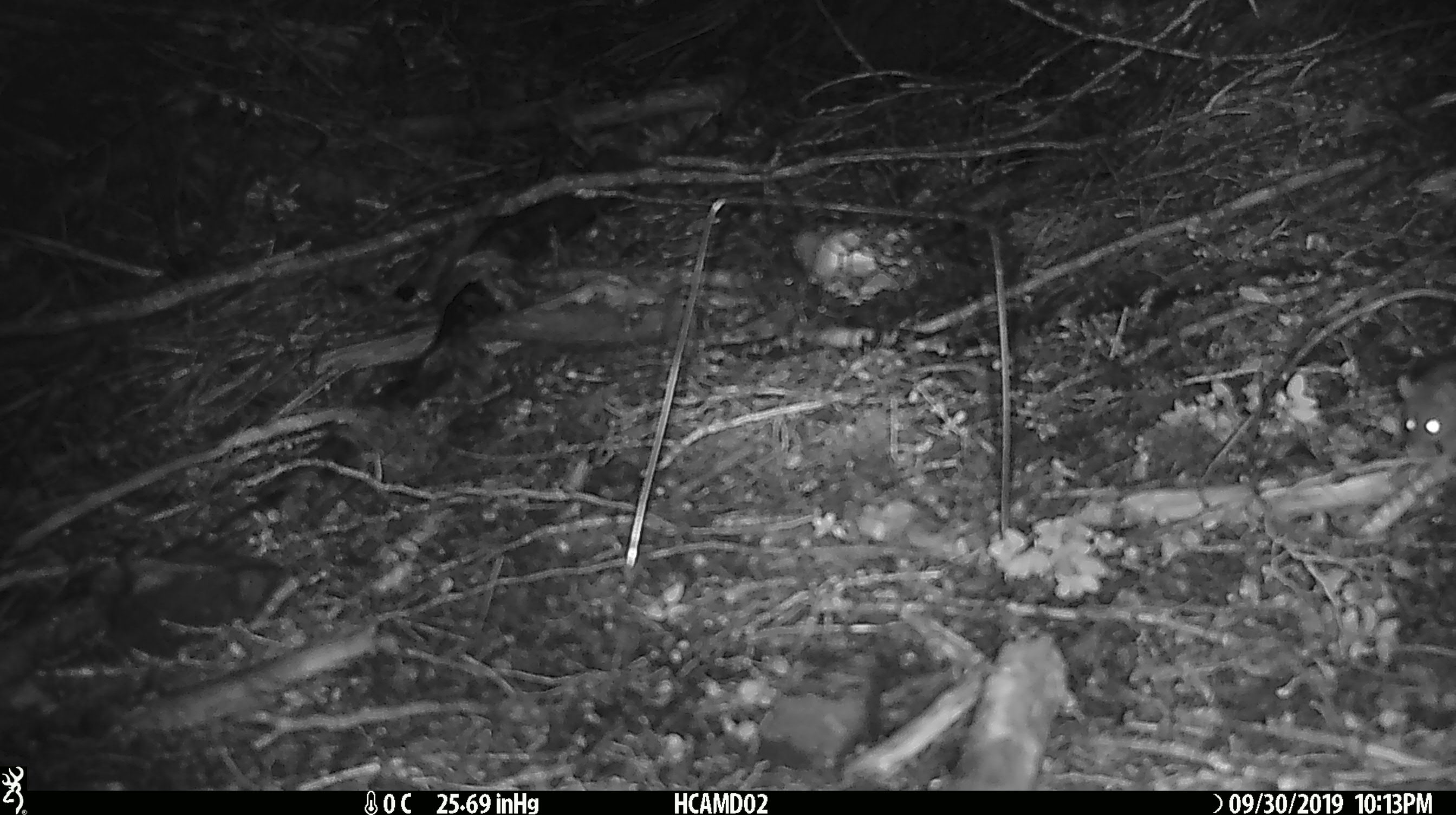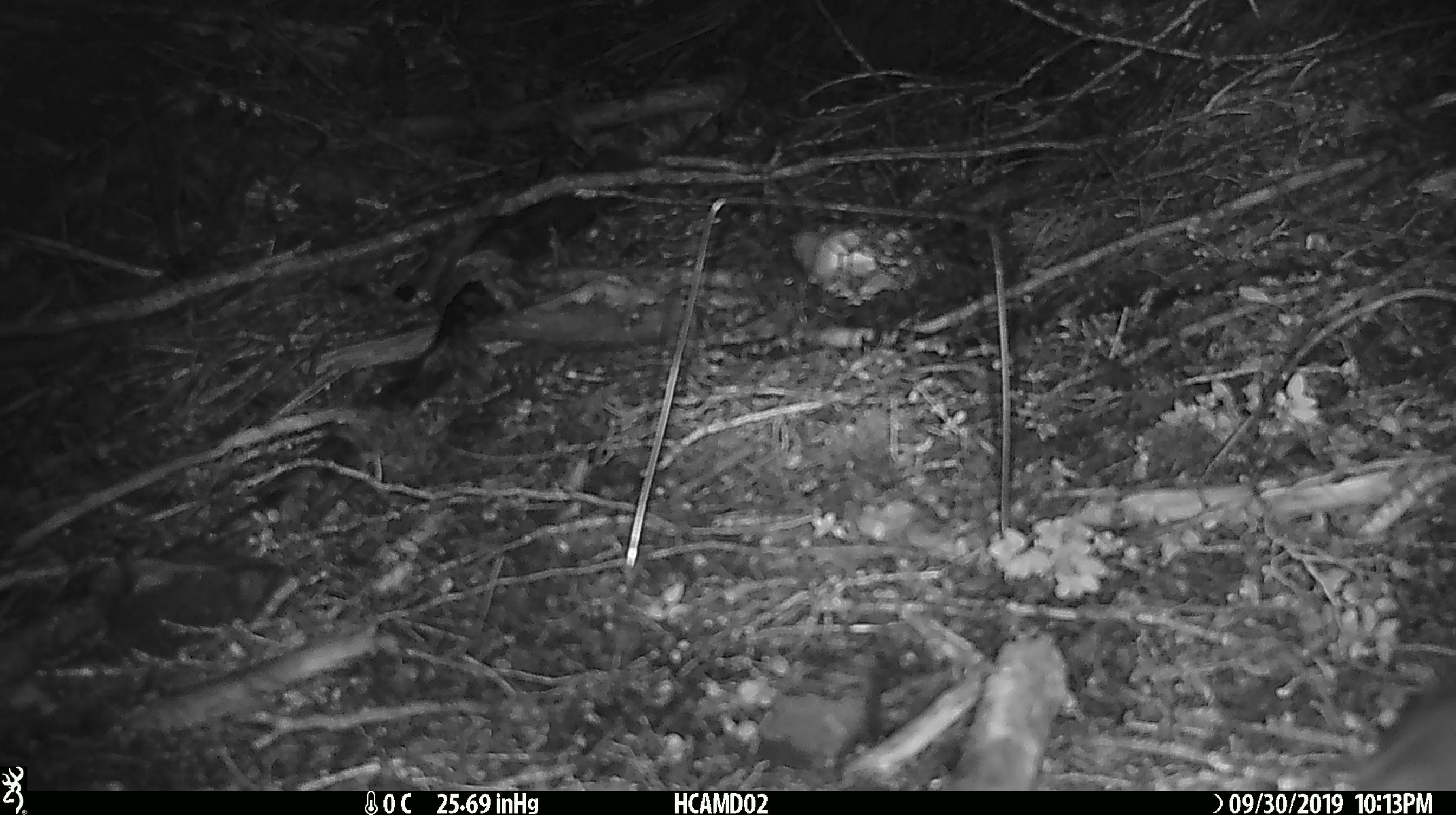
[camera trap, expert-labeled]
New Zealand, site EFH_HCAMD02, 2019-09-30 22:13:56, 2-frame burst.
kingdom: Animalia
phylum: Chordata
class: Mammalia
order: Rodentia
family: Muridae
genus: Mus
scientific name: Mus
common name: mouse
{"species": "mouse (Mus)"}